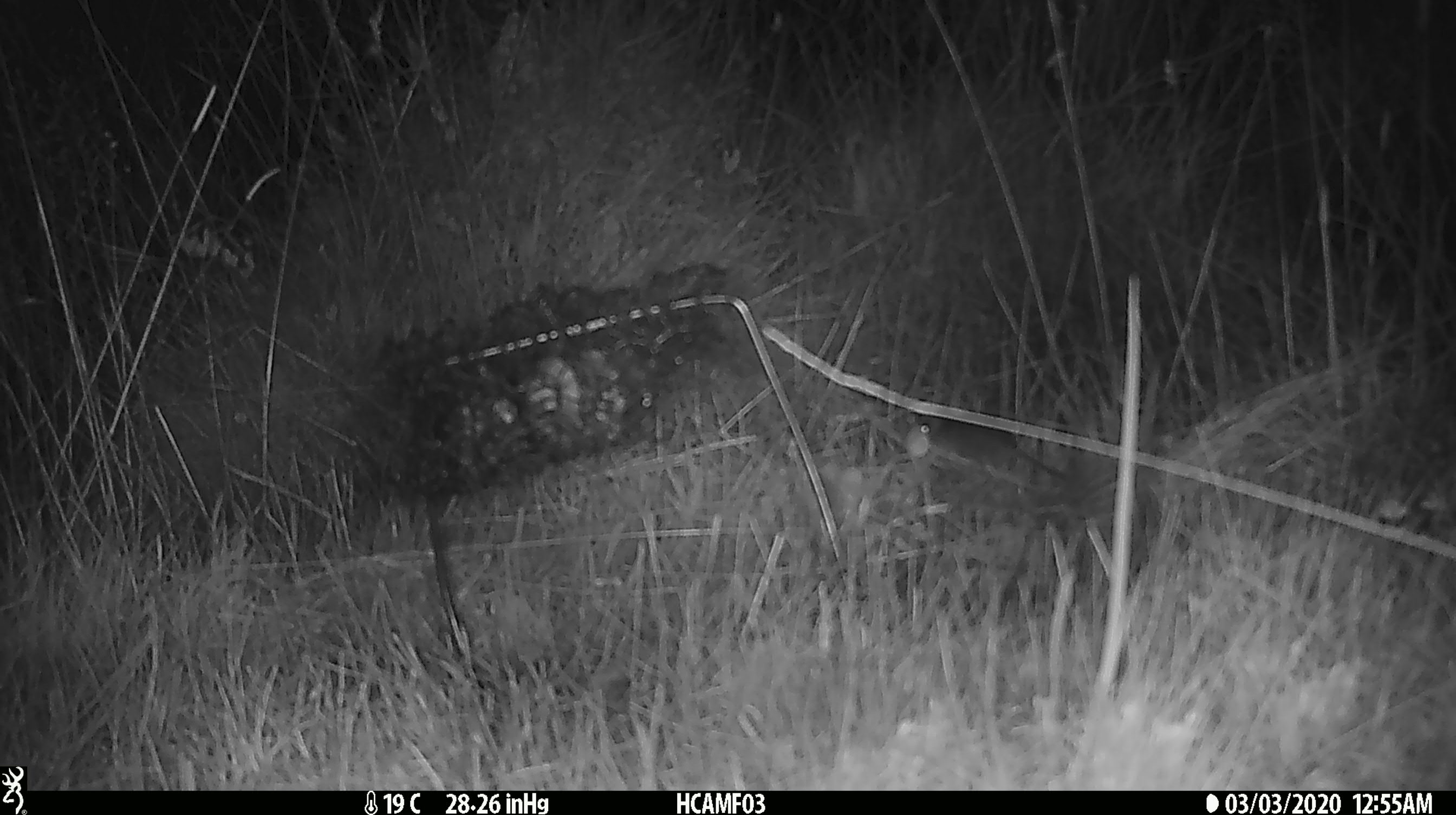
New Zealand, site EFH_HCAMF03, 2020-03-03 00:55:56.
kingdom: Animalia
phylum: Chordata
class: Mammalia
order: Rodentia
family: Muridae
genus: Mus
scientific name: Mus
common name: mouse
Mouse (Mus).